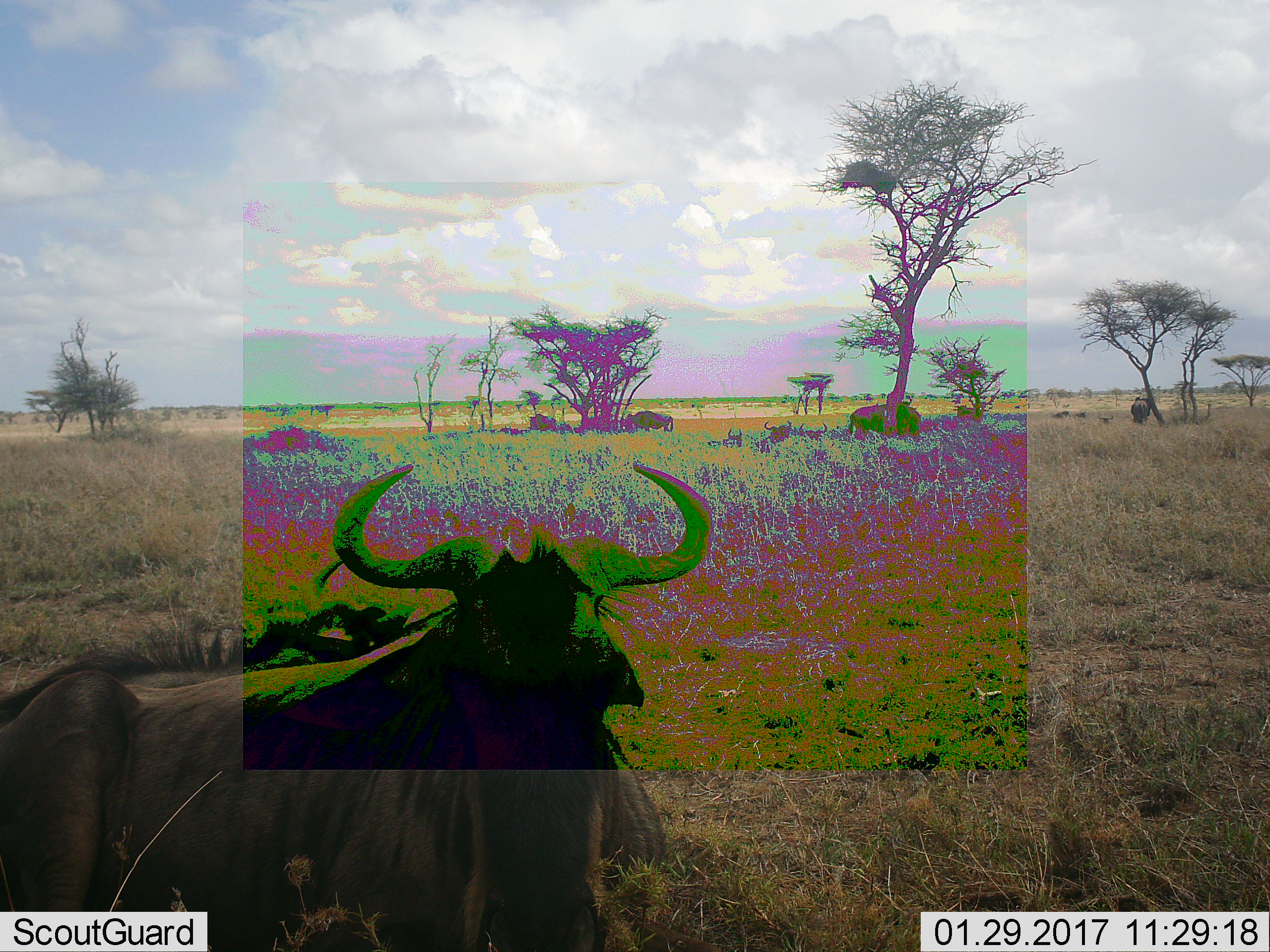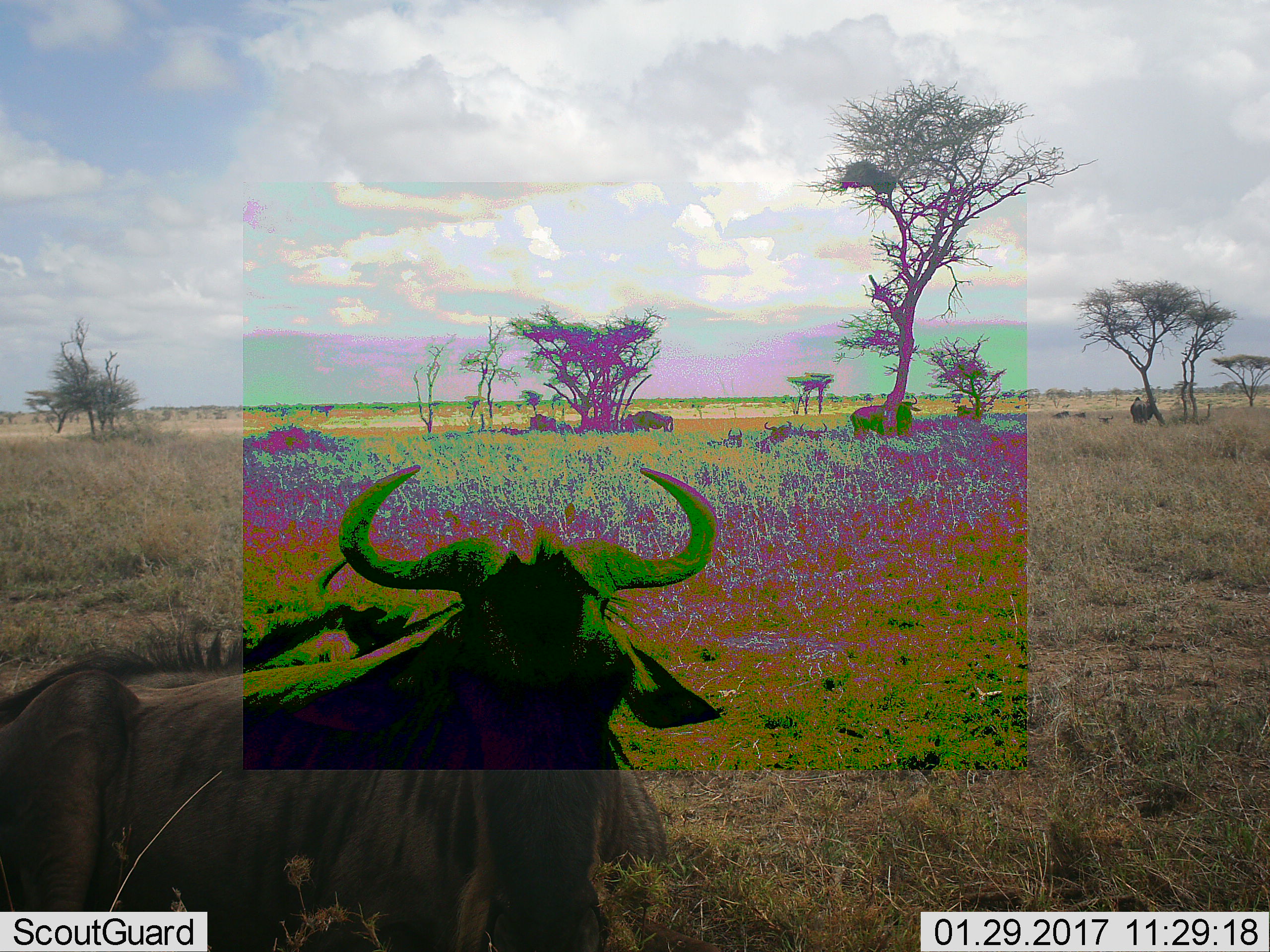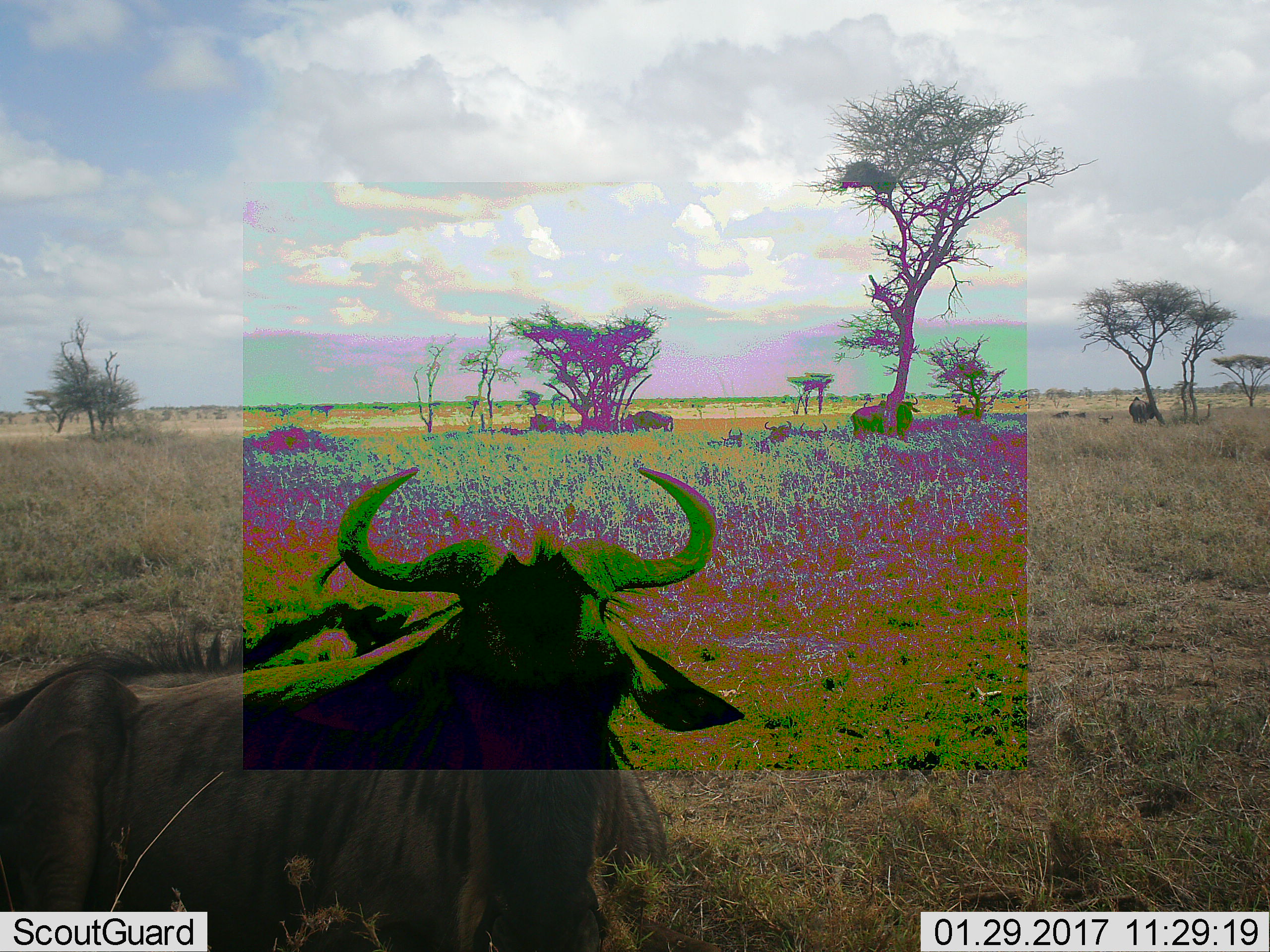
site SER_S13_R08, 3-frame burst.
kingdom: Animalia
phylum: Chordata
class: Mammalia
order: Artiodactyla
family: Bovidae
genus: Connochaetes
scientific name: Connochaetes taurinus taurinus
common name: blue wildebeest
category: wildebeestblue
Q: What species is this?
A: Wildebeestblue (blue wildebeest) (Connochaetes taurinus taurinus).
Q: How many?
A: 11-50.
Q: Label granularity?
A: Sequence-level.